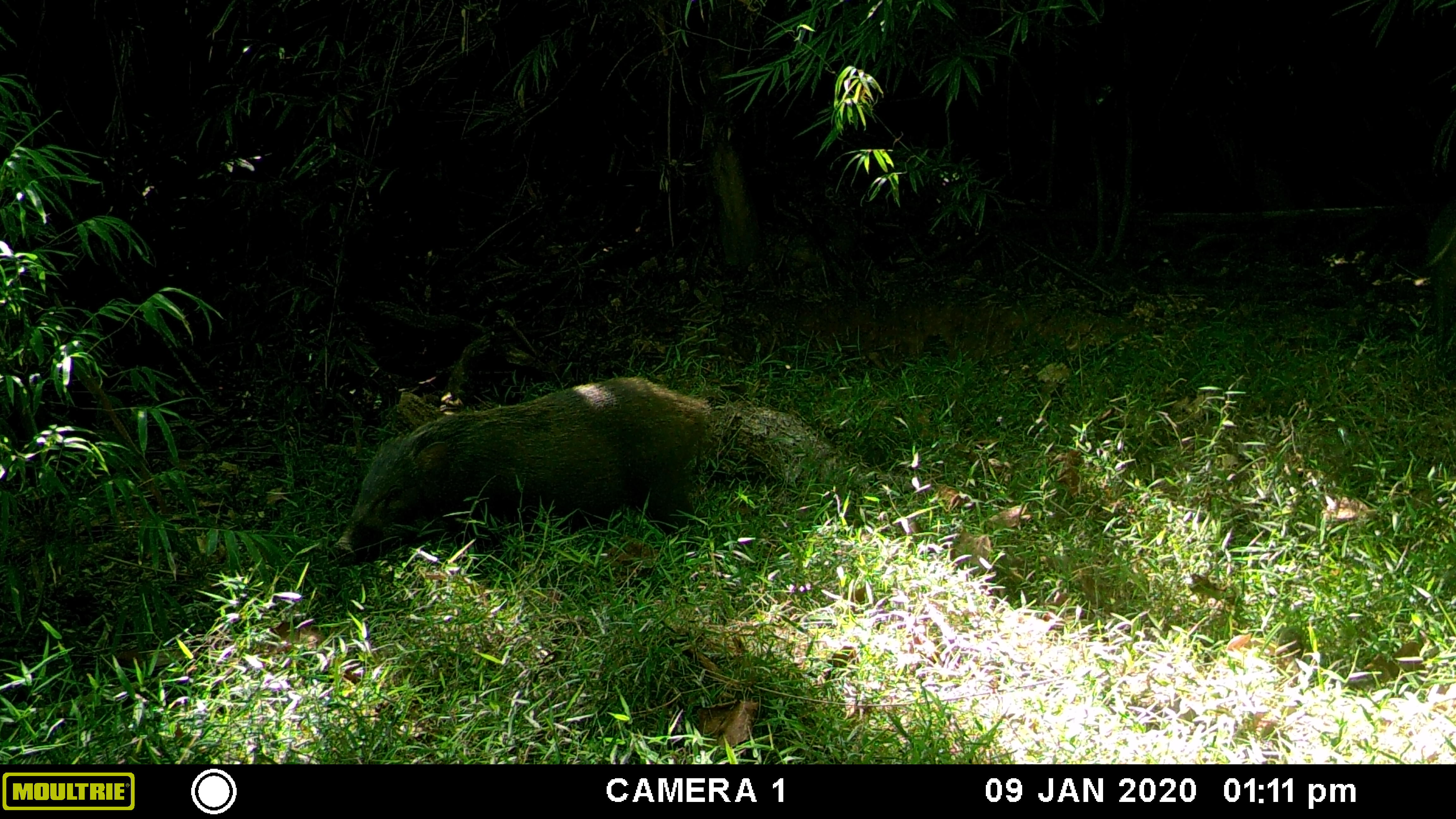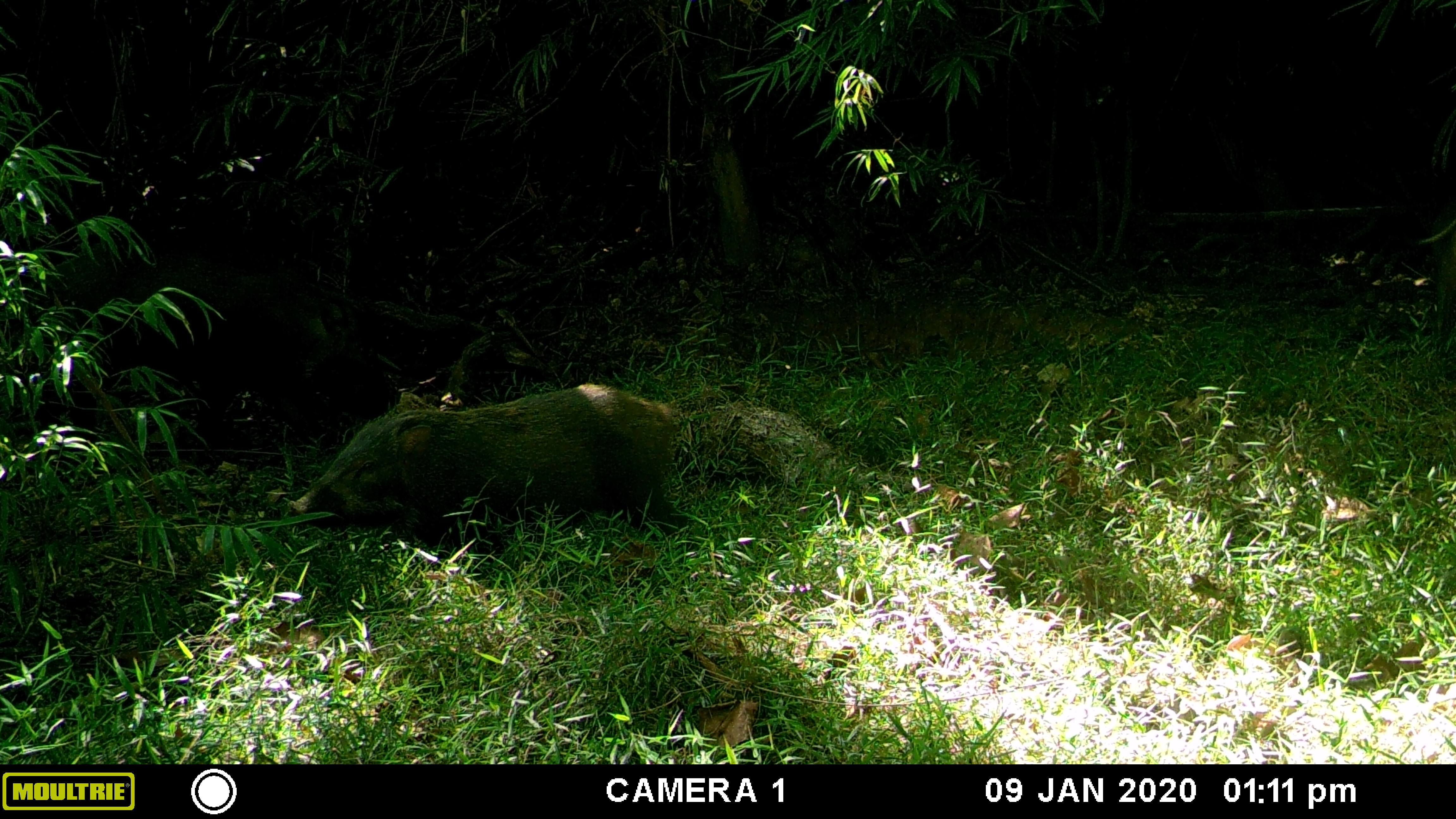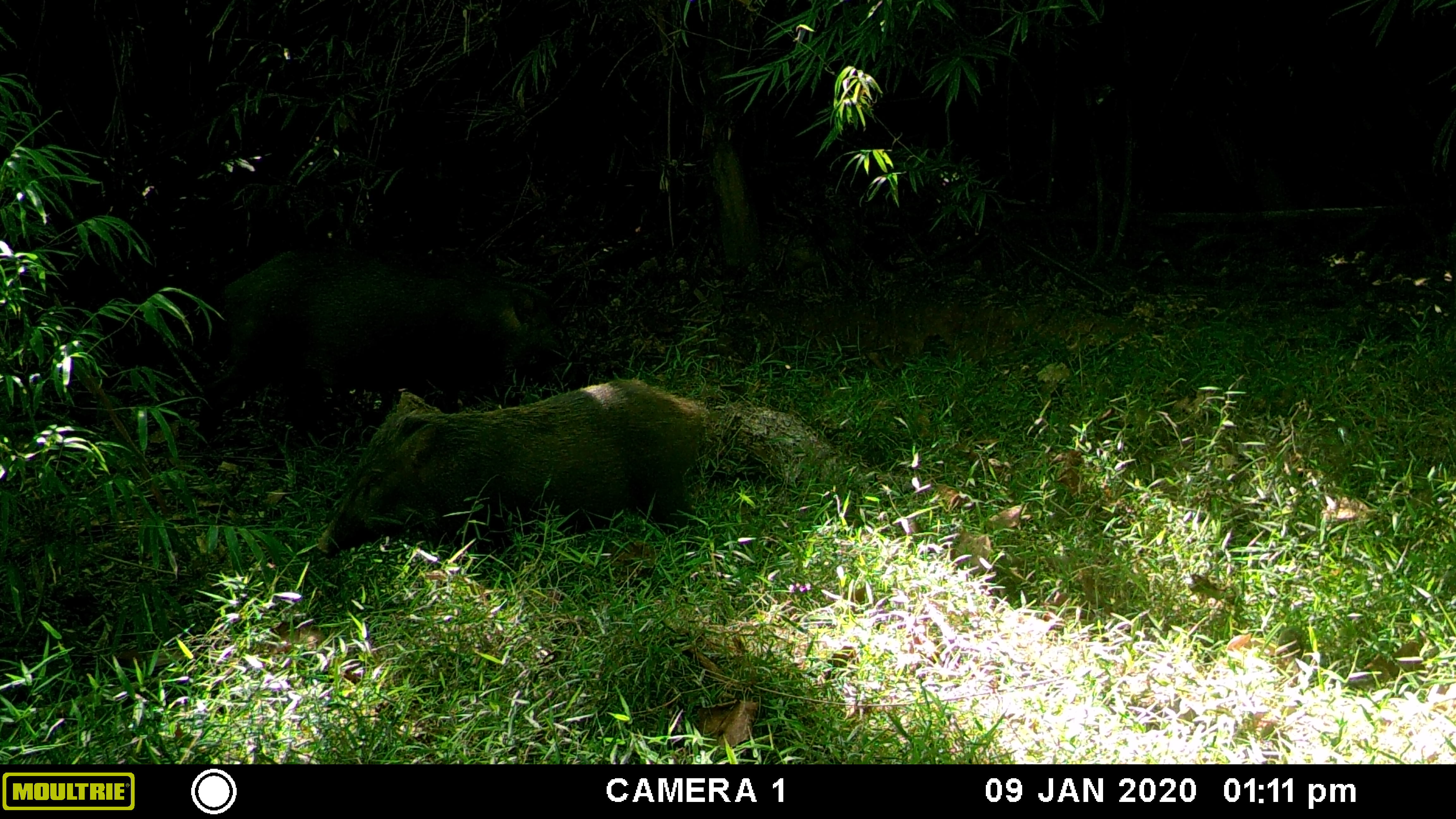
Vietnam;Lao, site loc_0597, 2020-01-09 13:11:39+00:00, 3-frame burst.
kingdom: Animalia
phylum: Chordata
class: Mammalia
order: Artiodactyla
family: Suidae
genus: Sus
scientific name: Sus scrofa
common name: eurasian wild pig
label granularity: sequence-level